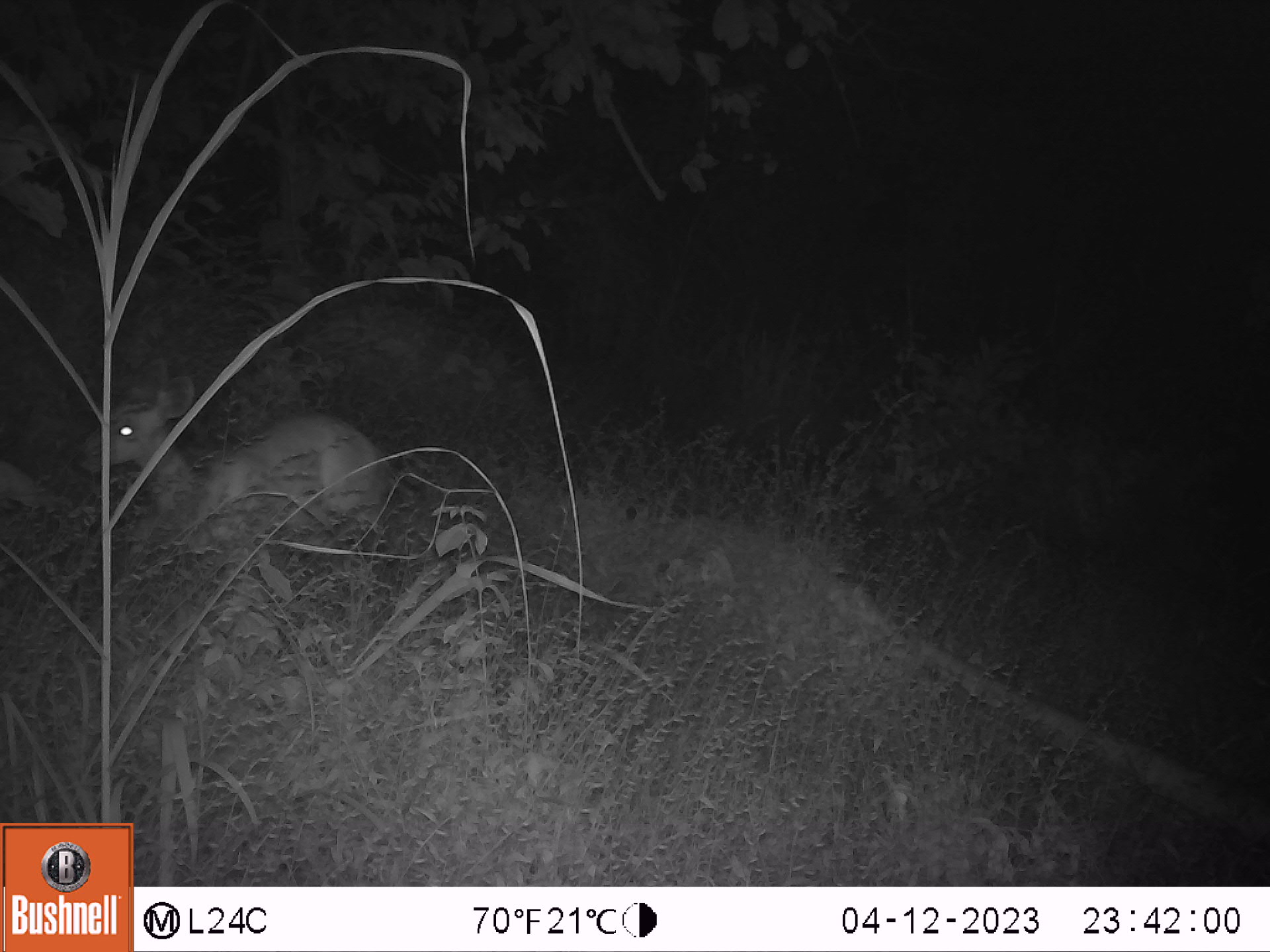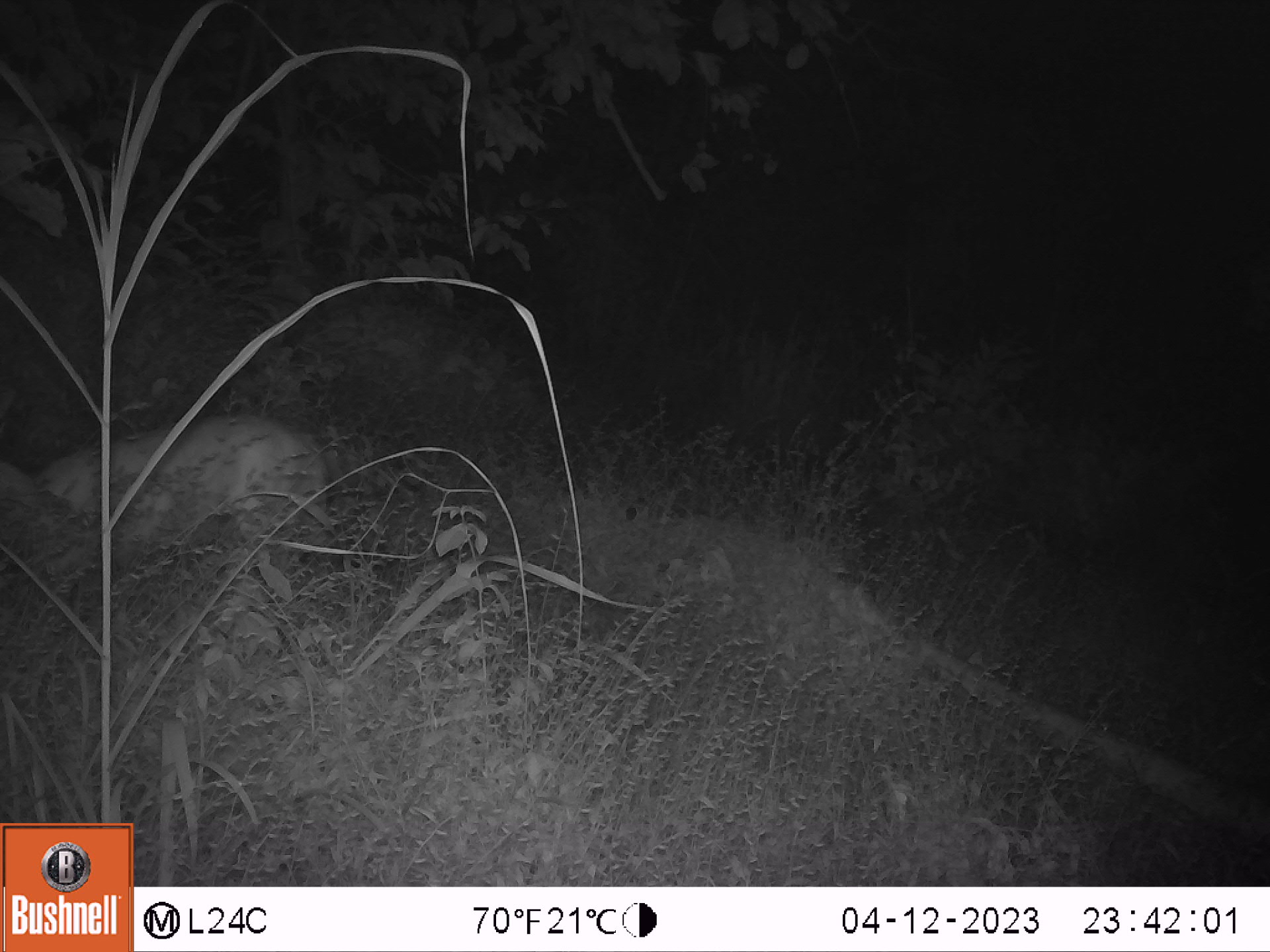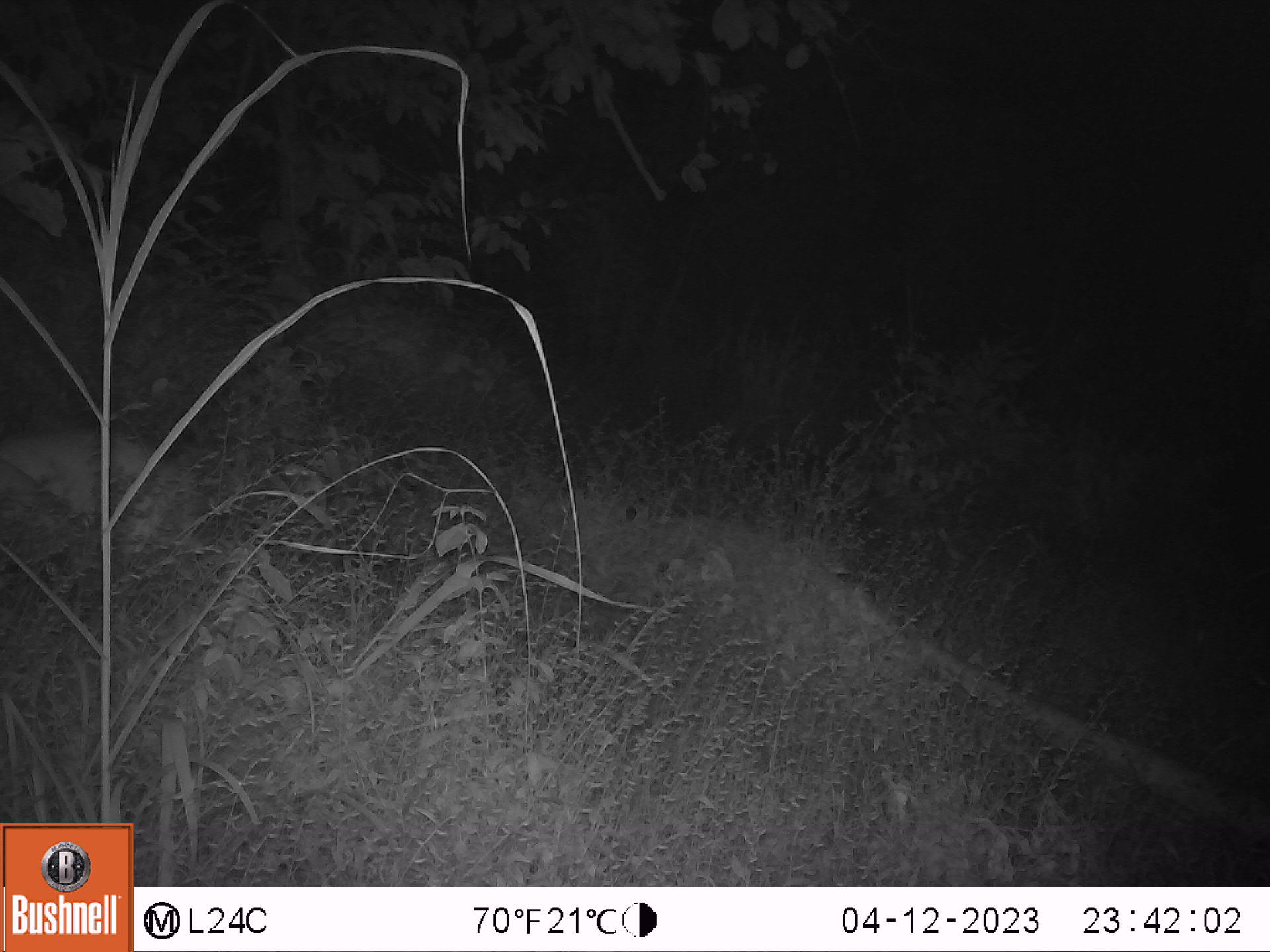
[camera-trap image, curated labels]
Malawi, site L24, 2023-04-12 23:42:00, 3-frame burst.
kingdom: Animalia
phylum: Chordata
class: Mammalia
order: Artiodactyla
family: Bovidae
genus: Tragelaphus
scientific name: Tragelaphus sylvaticus sylvaticus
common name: cape bushbuck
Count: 1.